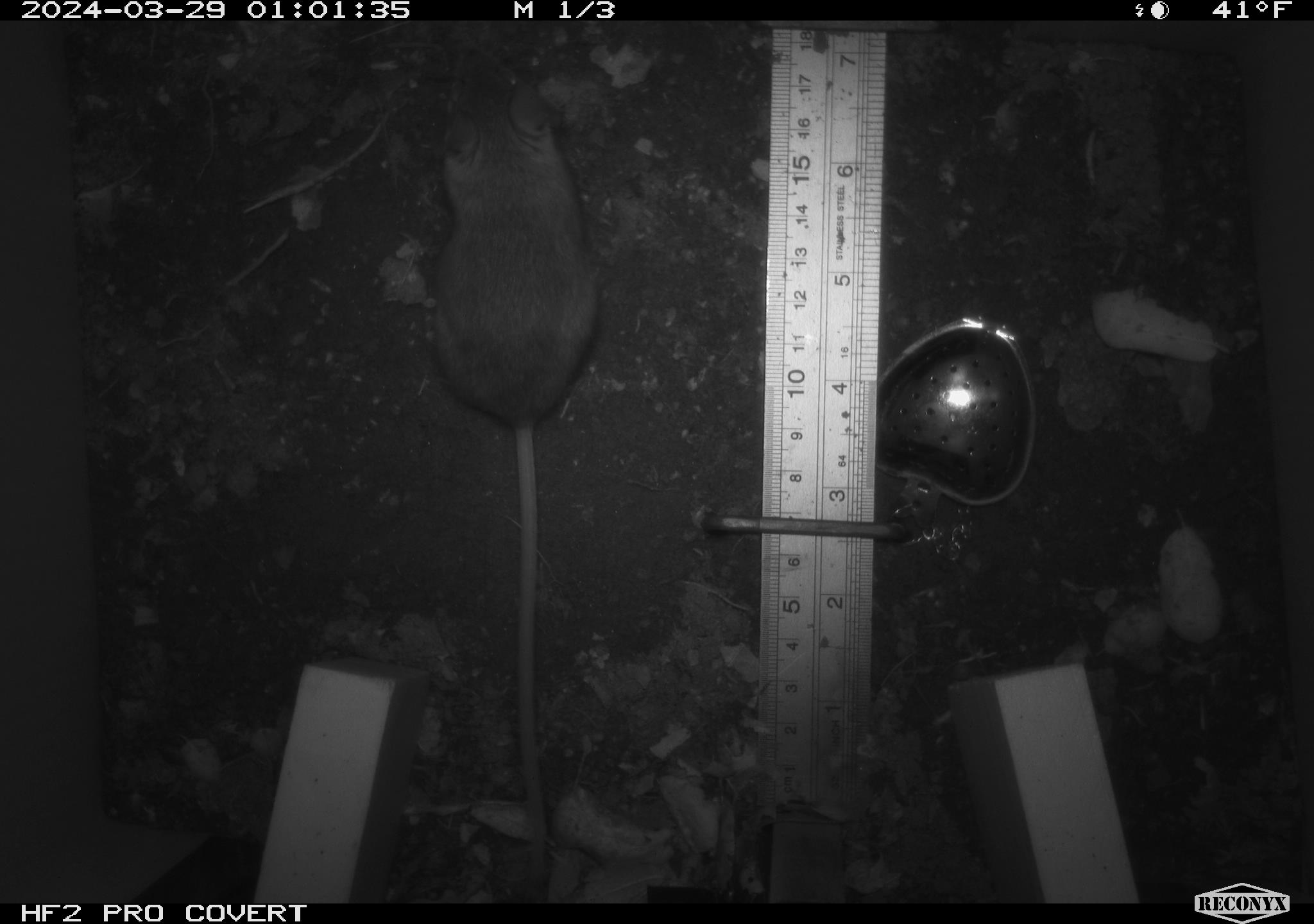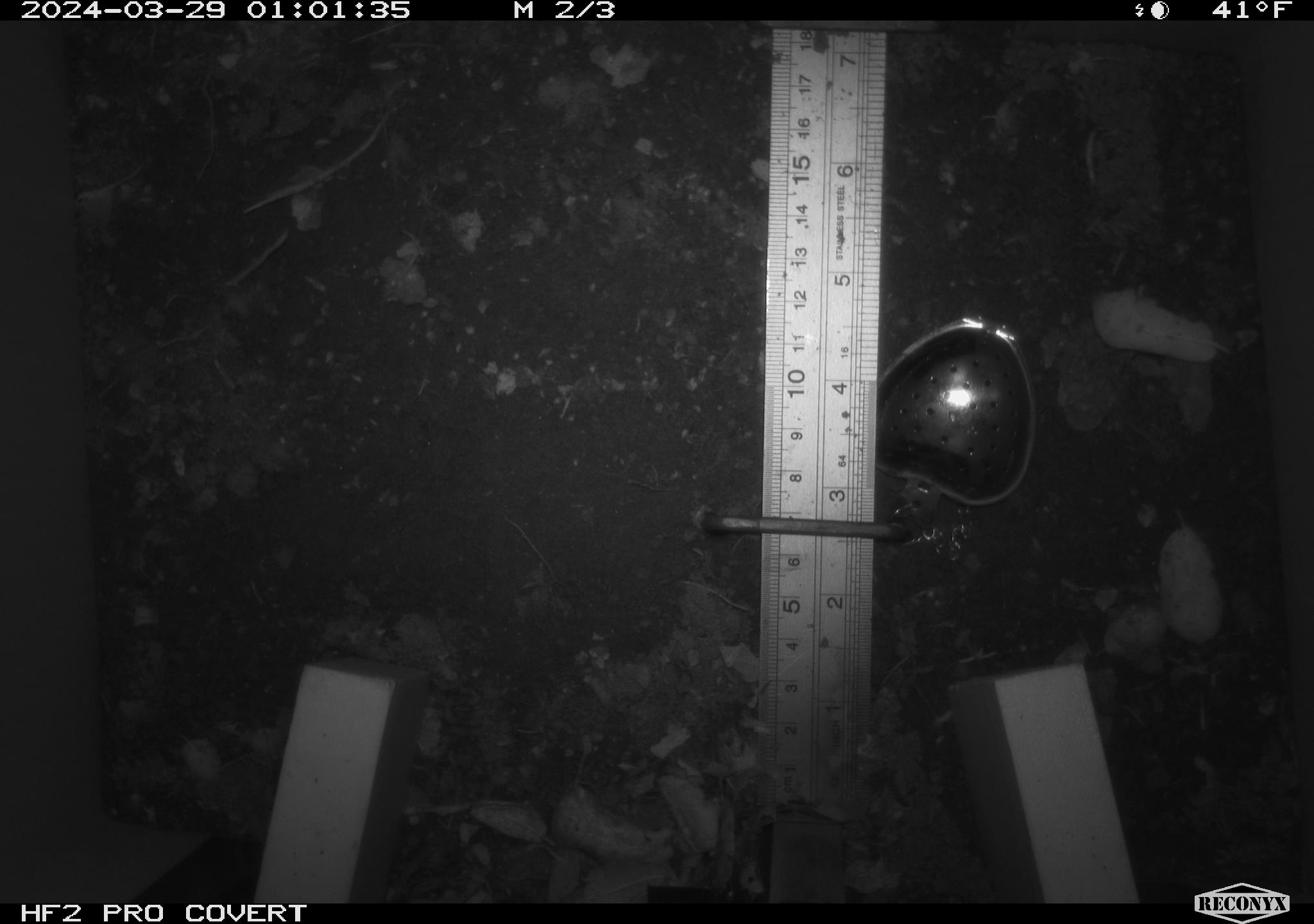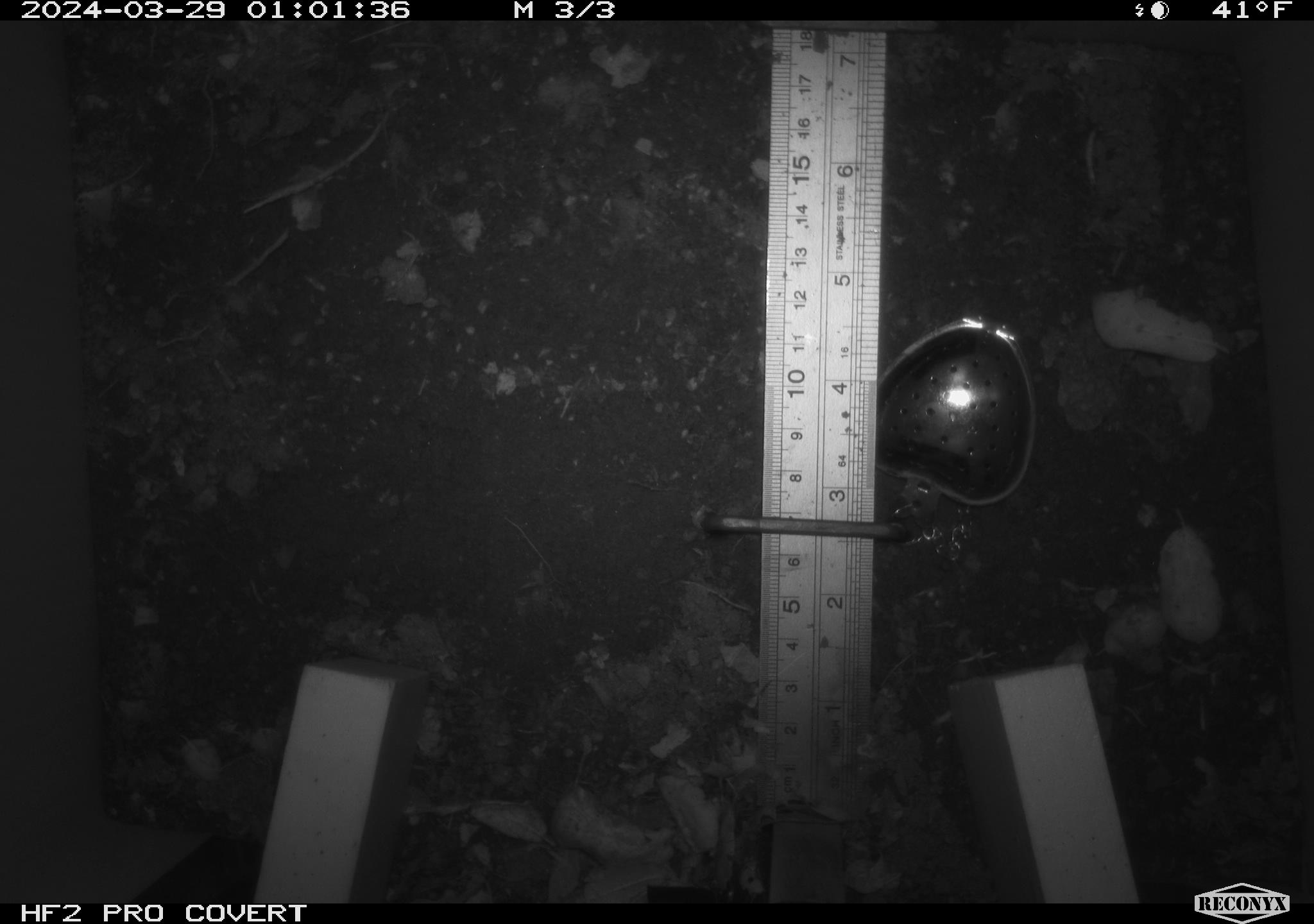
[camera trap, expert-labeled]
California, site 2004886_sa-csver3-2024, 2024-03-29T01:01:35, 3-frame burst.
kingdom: Animalia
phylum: Chordata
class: Mammalia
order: Rodentia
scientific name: Rodentia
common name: rodent